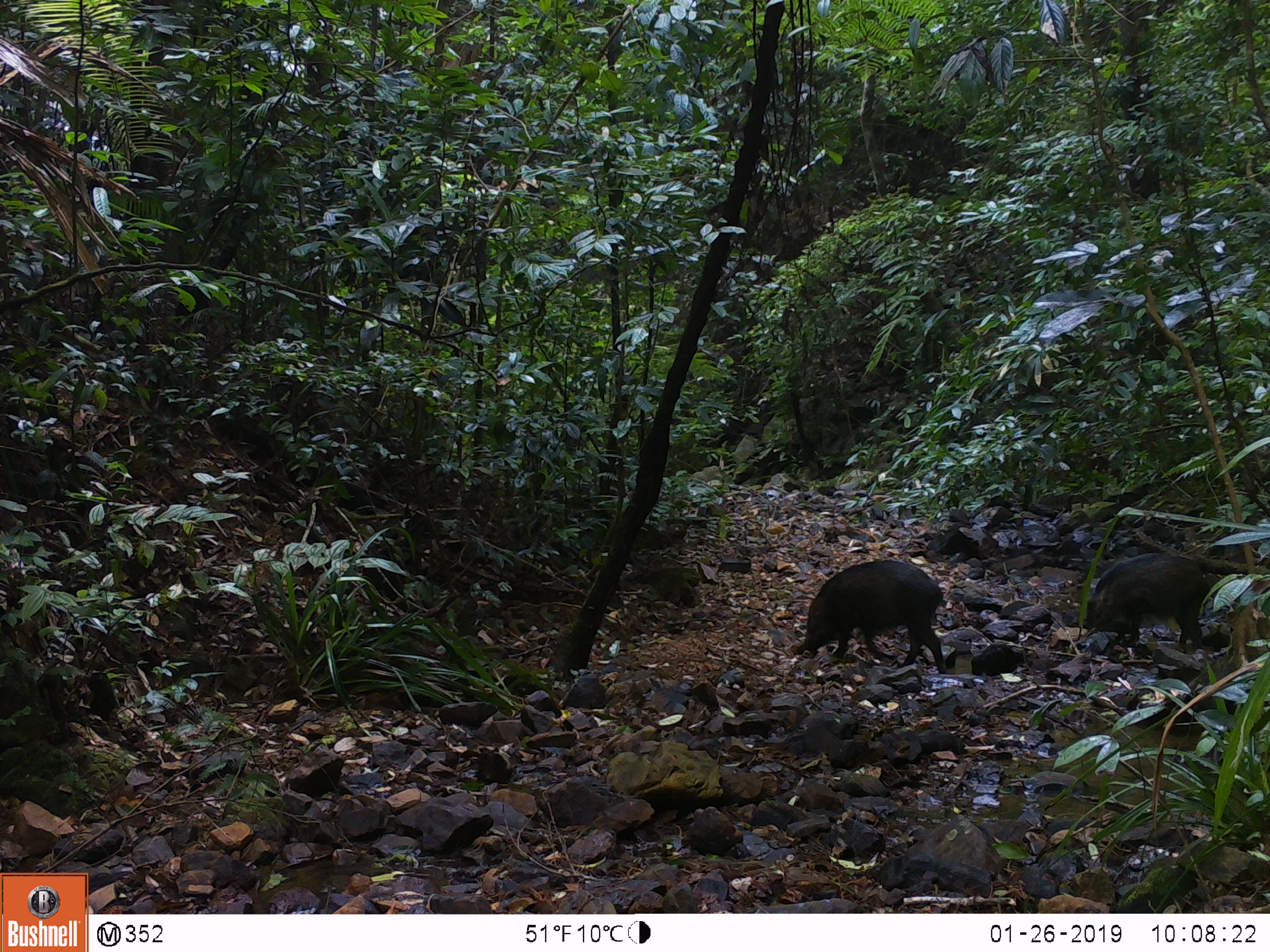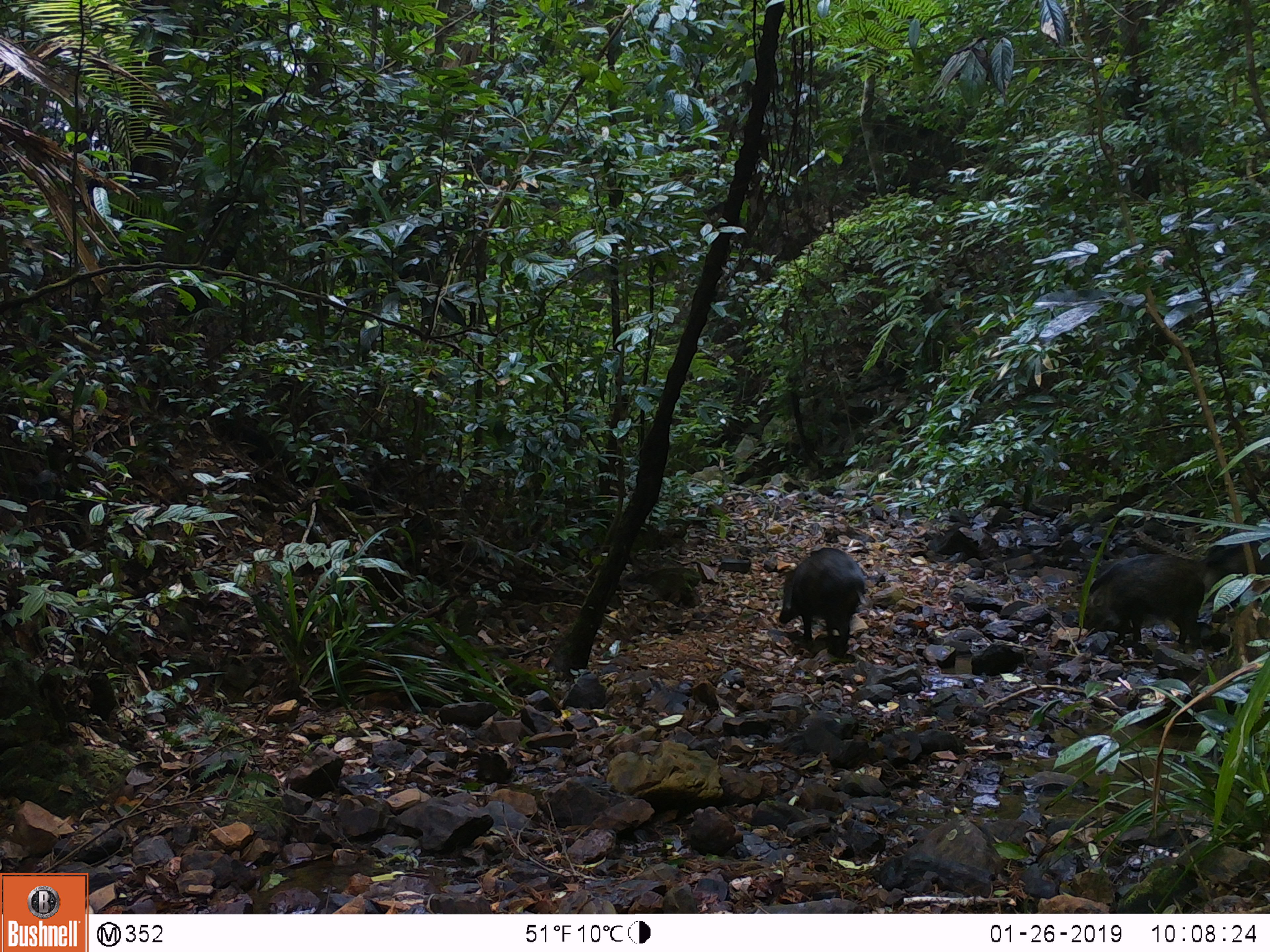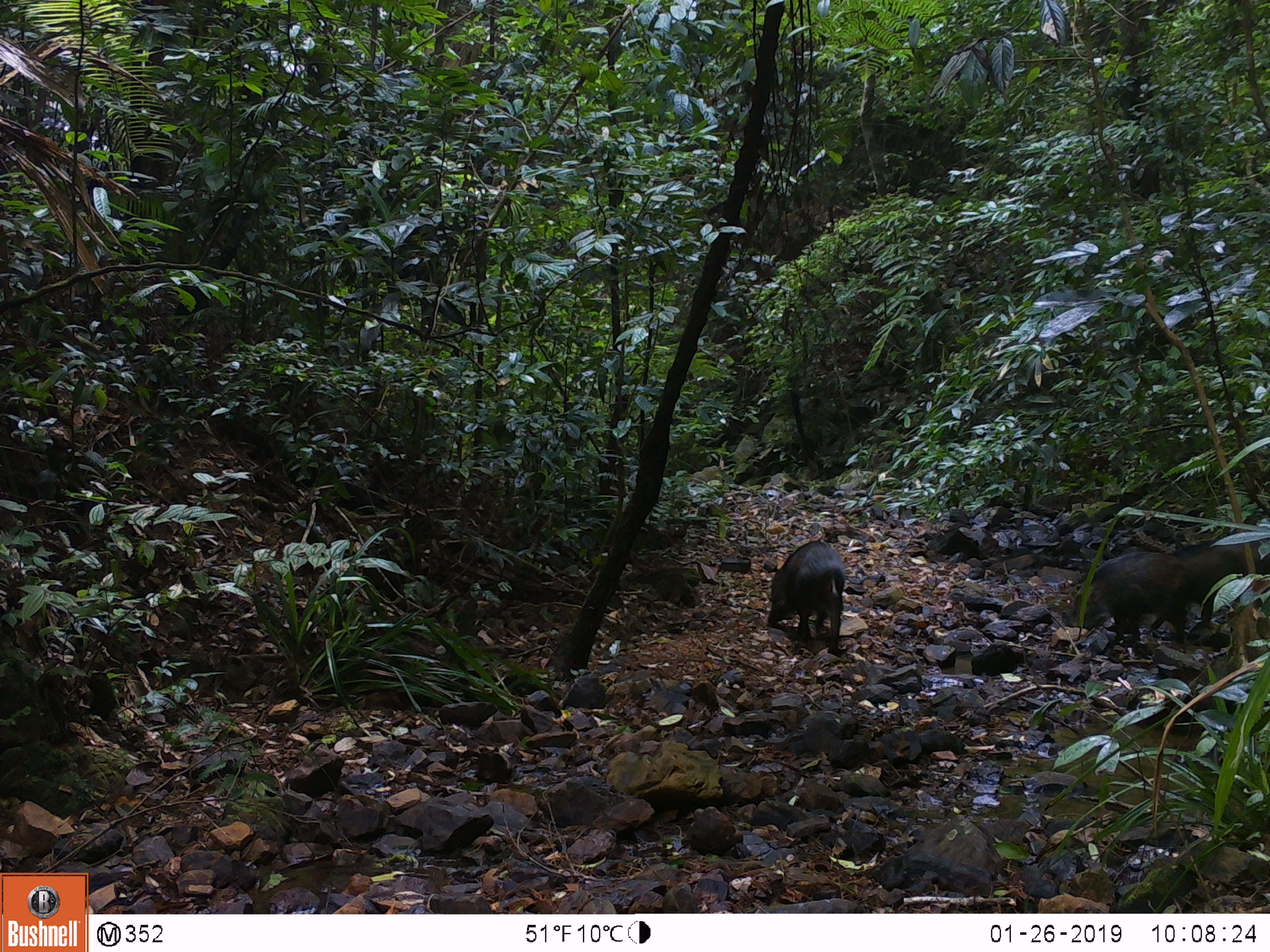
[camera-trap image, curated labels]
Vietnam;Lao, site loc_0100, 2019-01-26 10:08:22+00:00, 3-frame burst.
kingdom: Animalia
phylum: Chordata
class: Mammalia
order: Artiodactyla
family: Suidae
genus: Sus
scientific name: Sus scrofa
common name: eurasian wild pig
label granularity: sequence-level